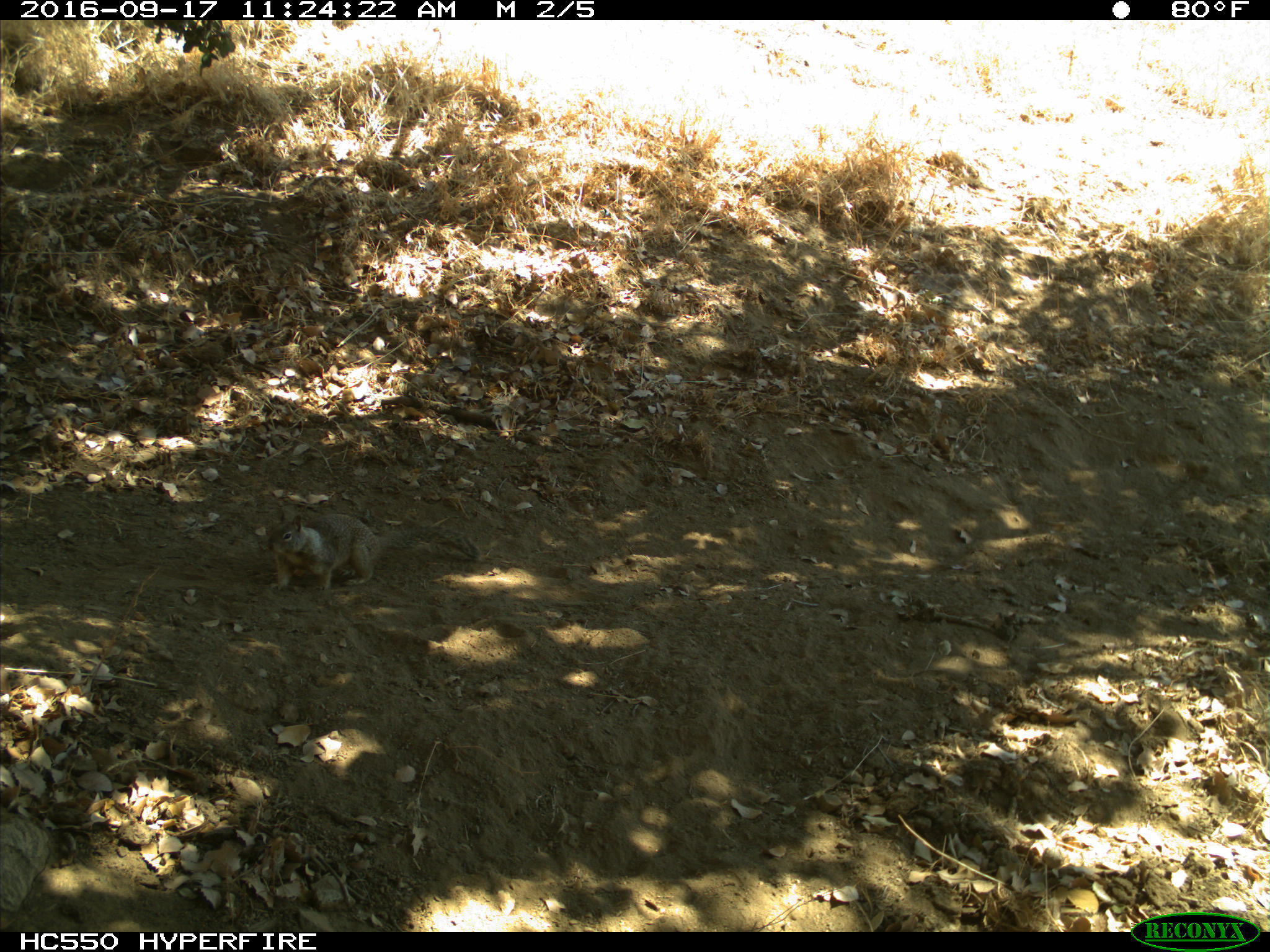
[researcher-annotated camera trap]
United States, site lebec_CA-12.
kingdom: Animalia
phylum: Chordata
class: Mammalia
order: Rodentia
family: Sciuridae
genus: Otospermophilus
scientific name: Otospermophilus beecheyi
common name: california ground squirrel